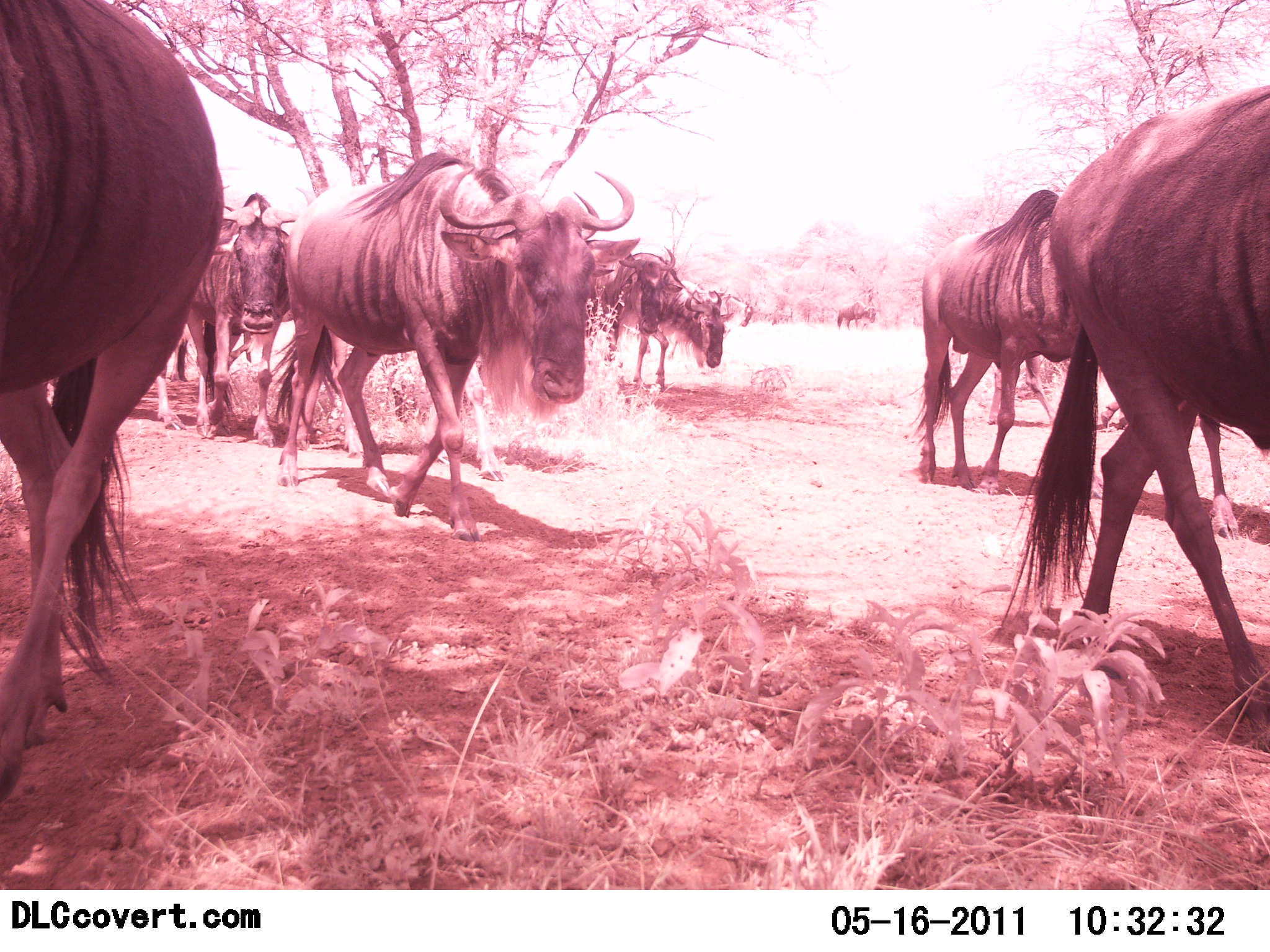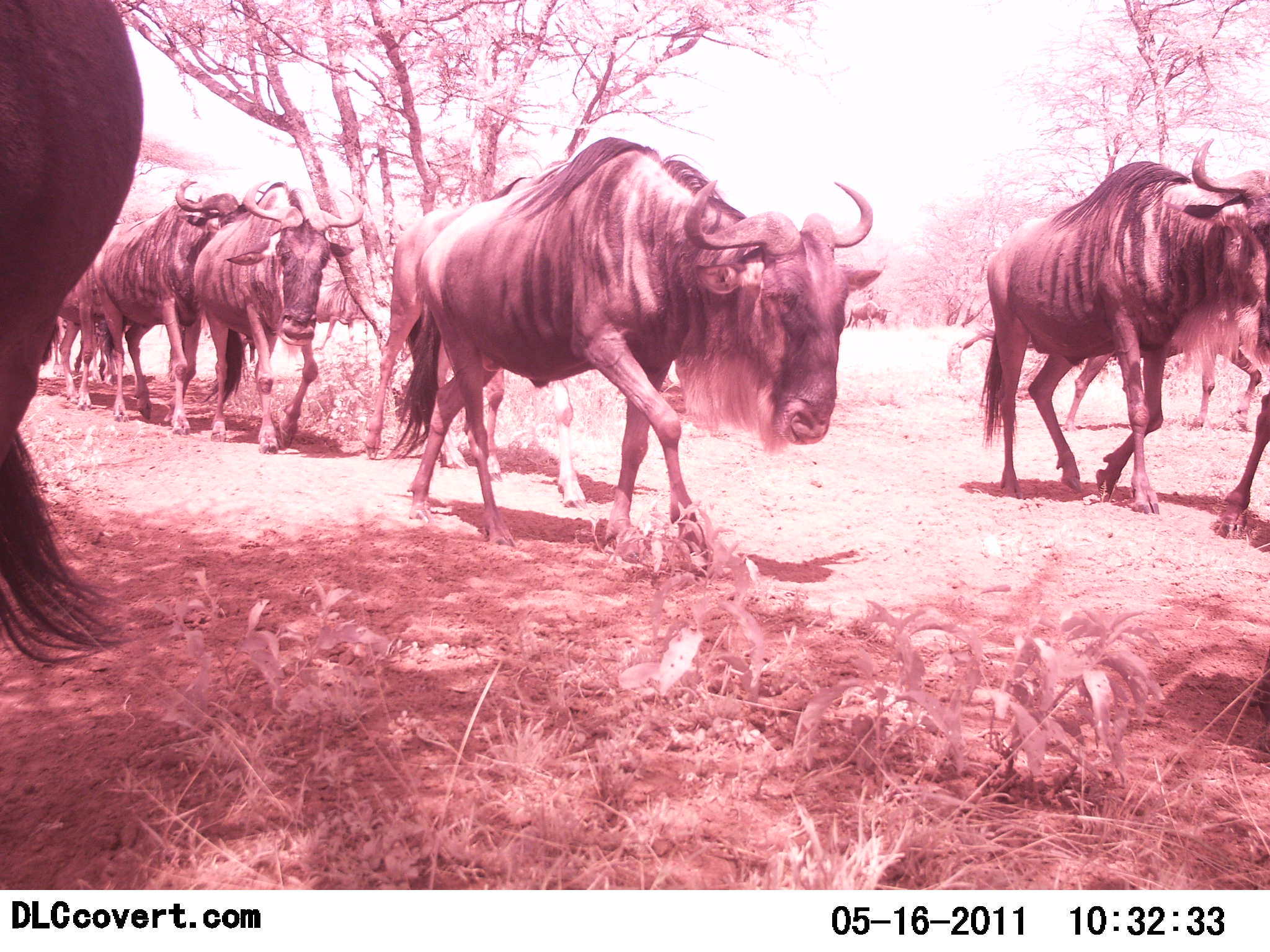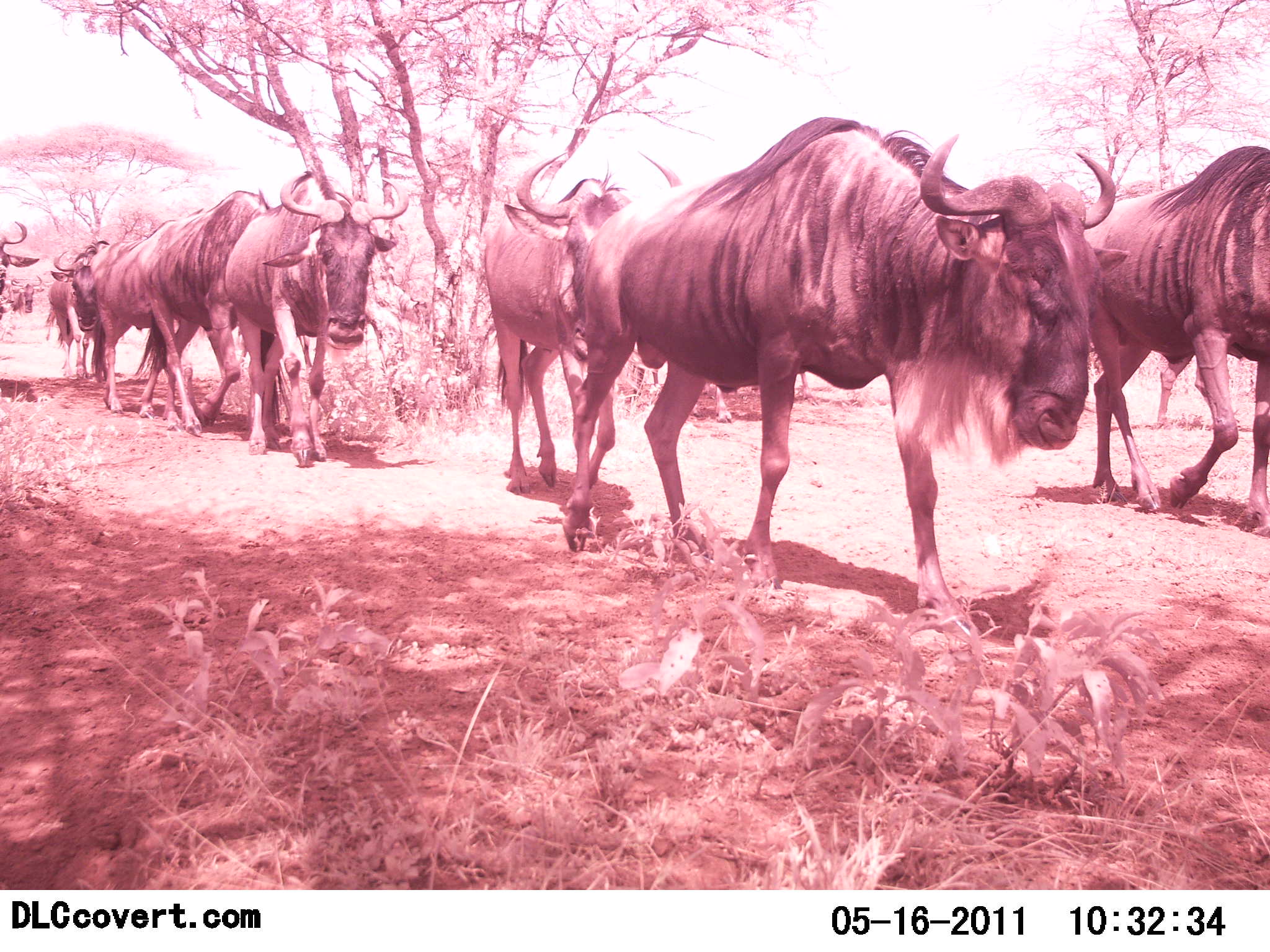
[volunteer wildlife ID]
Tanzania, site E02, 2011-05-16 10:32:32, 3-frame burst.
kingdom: Animalia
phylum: Chordata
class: Mammalia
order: Artiodactyla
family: Bovidae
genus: Connochaetes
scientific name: Connochaetes taurinus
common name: blue wildebeest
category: wildebeest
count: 9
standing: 0%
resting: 0%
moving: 100%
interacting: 0%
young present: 0%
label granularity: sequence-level